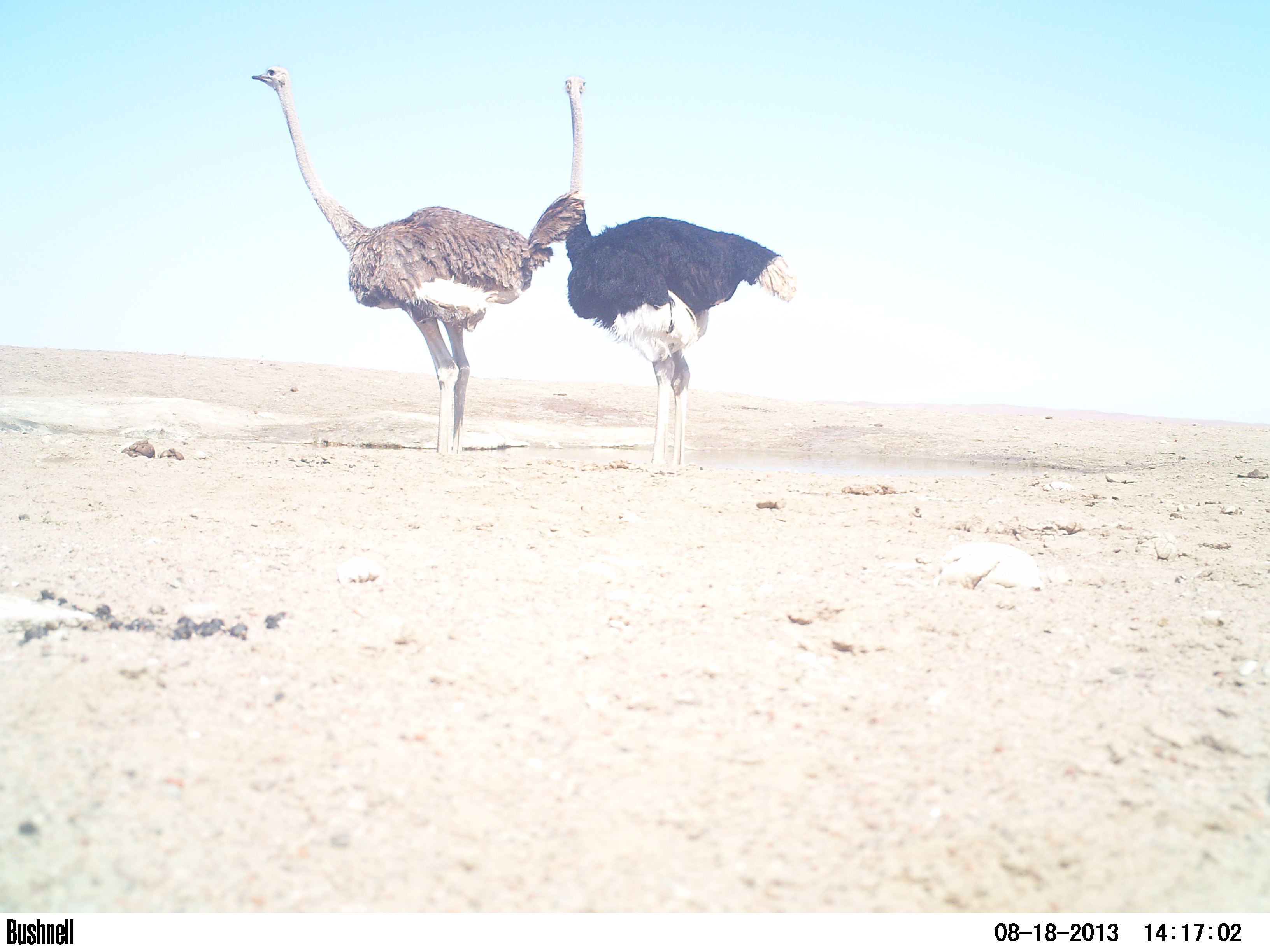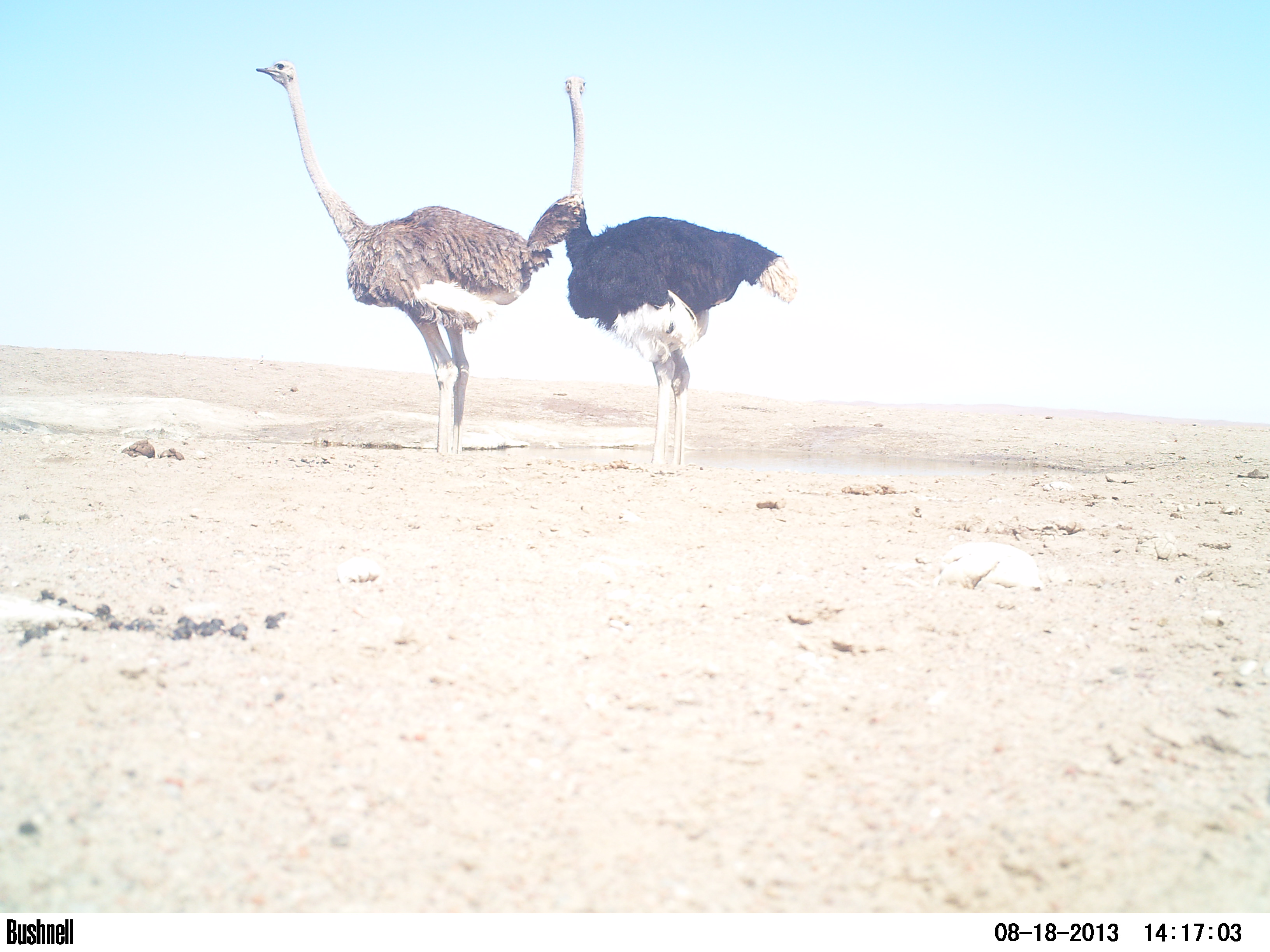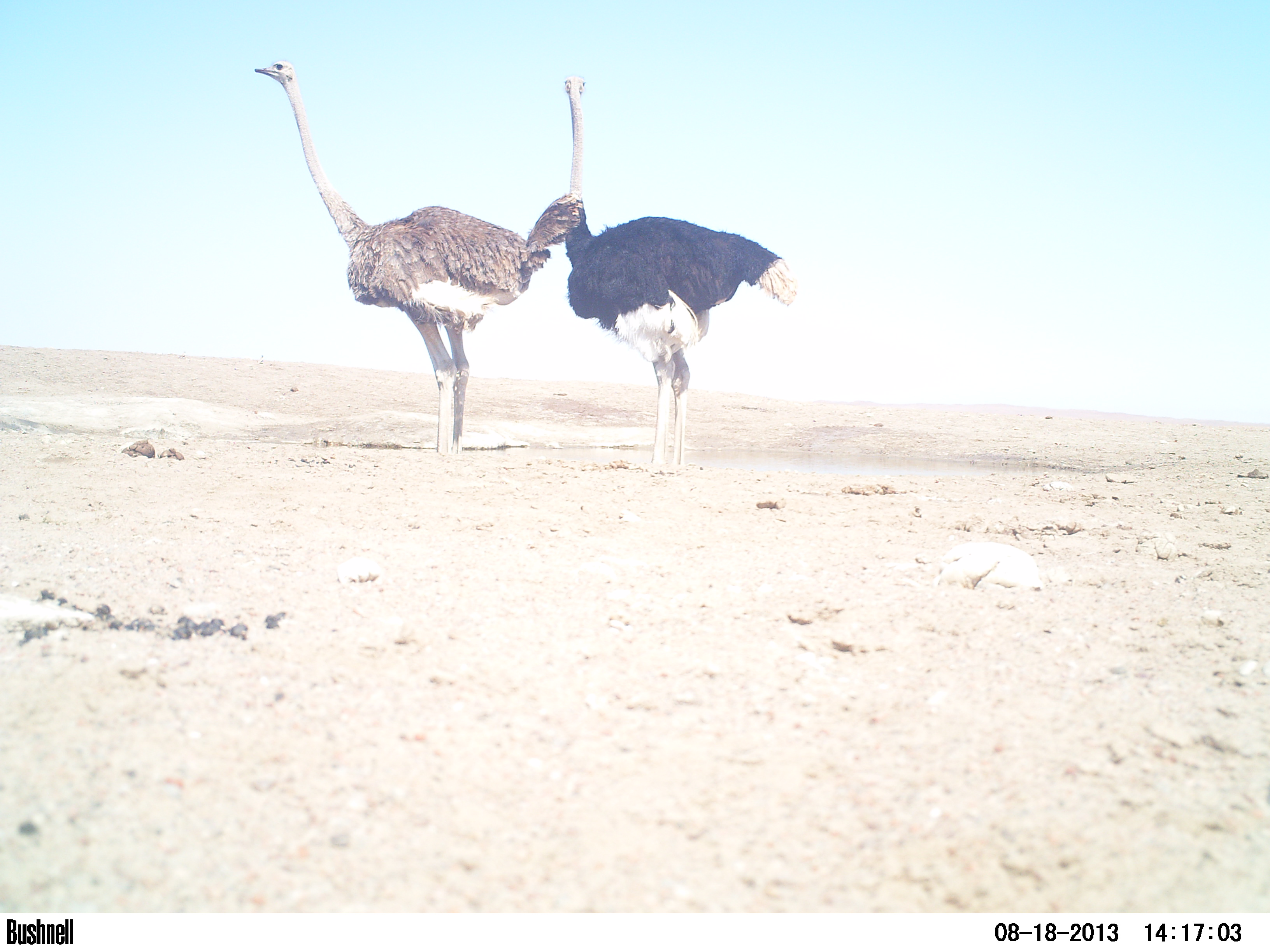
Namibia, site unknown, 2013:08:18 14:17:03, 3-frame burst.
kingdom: Animalia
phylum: Chordata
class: Aves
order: Struthioniformes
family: Struthionidae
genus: Struthio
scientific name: Struthio camelus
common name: common ostrich